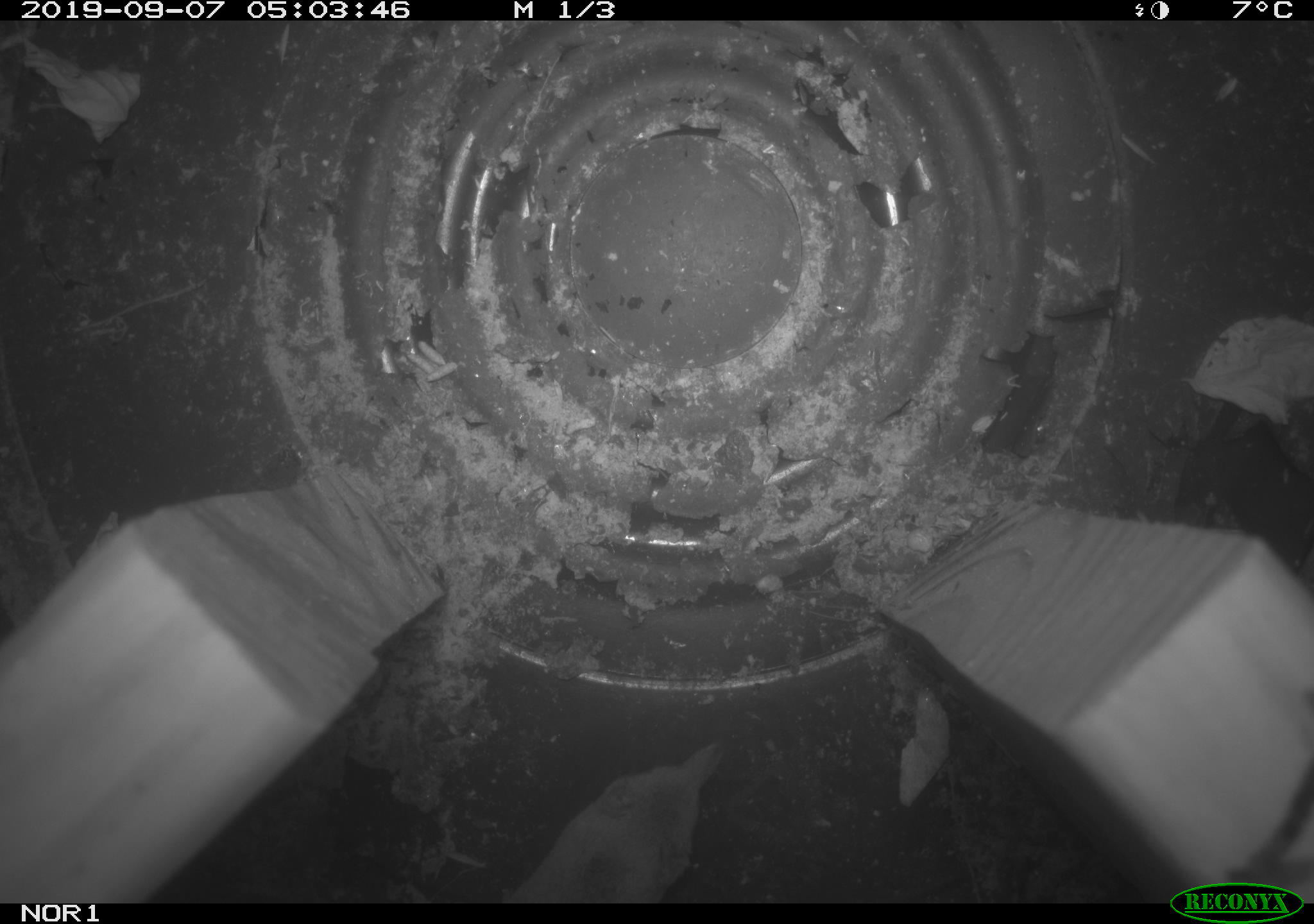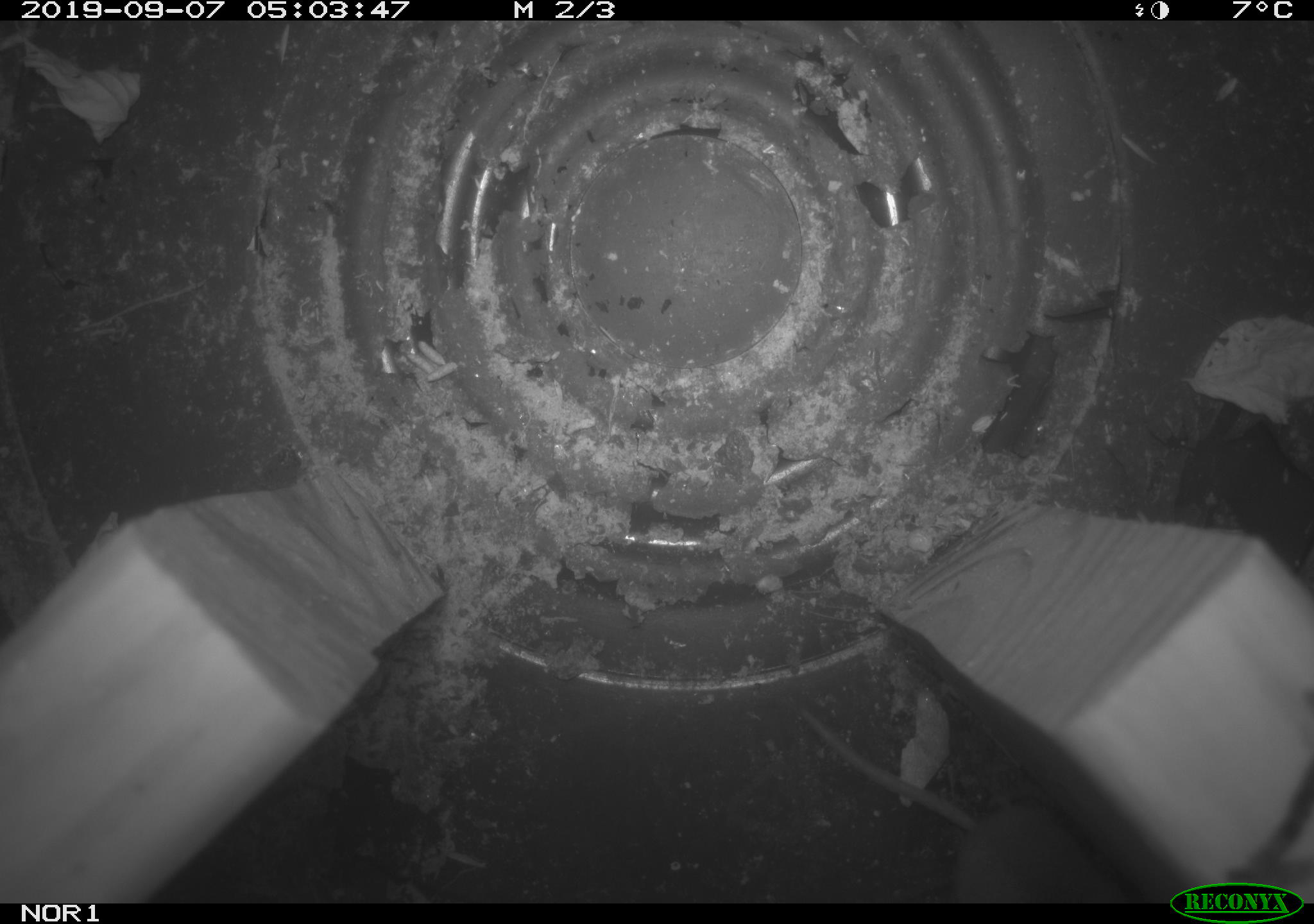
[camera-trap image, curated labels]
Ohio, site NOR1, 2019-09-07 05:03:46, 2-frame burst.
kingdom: Animalia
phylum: Chordata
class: Mammalia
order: Eulipotyphla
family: Soricidae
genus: Sorex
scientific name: Sorex cinereus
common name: masked shrew